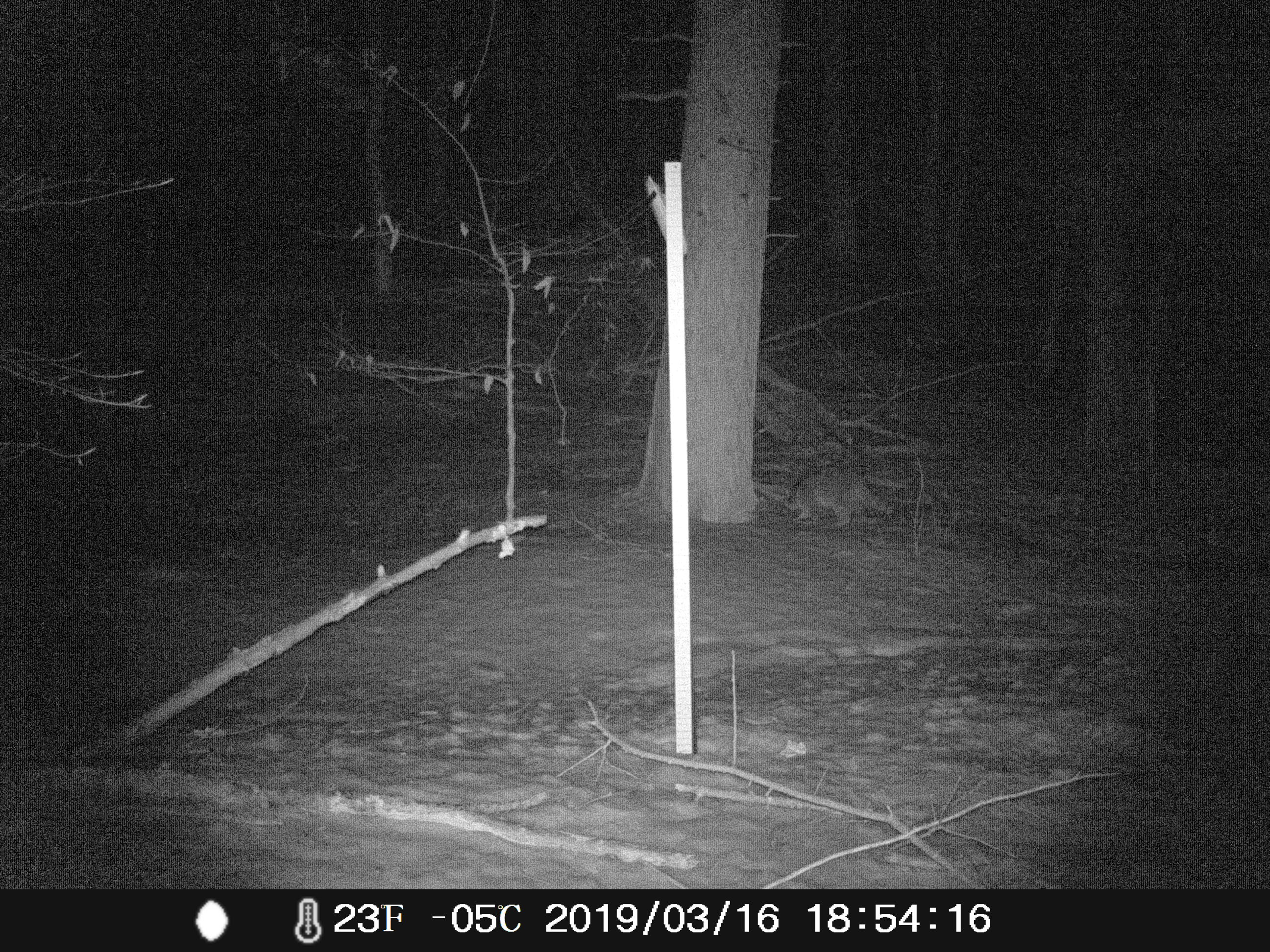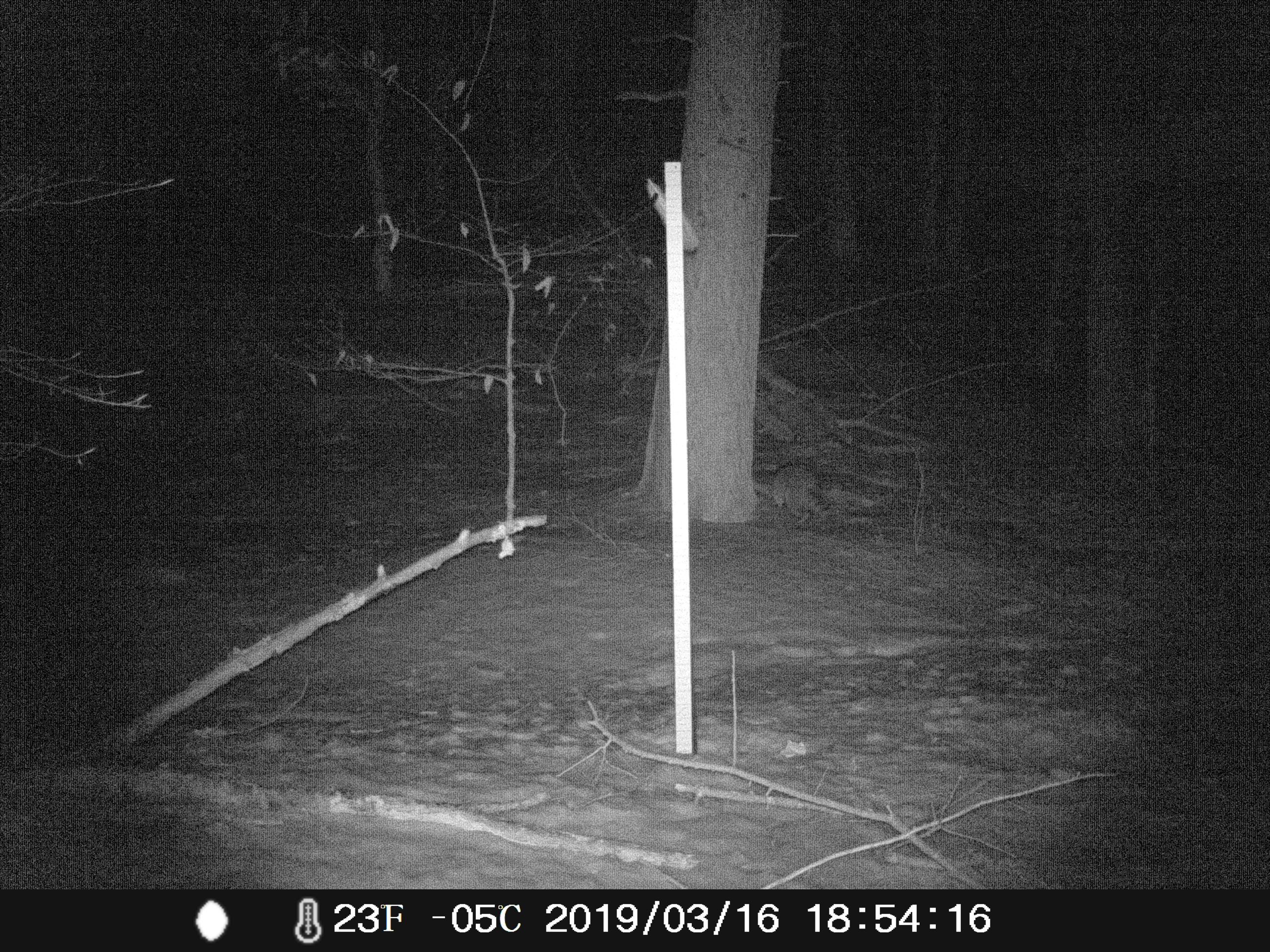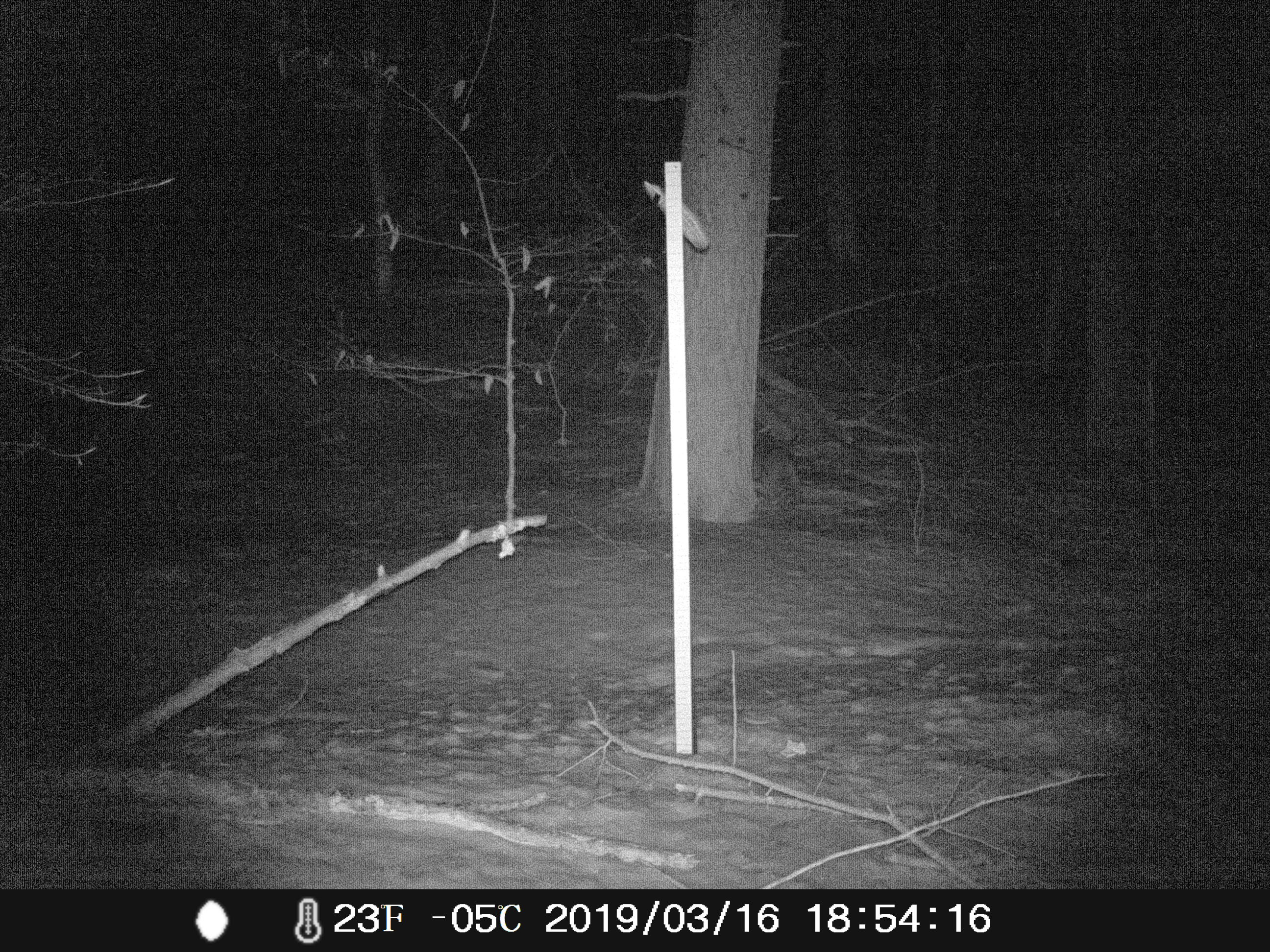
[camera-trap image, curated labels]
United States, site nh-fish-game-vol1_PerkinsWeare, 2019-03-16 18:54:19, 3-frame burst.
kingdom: Animalia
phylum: Chordata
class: Mammalia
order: Carnivora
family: Procyonidae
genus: Procyon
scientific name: Procyon lotor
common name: raccoon